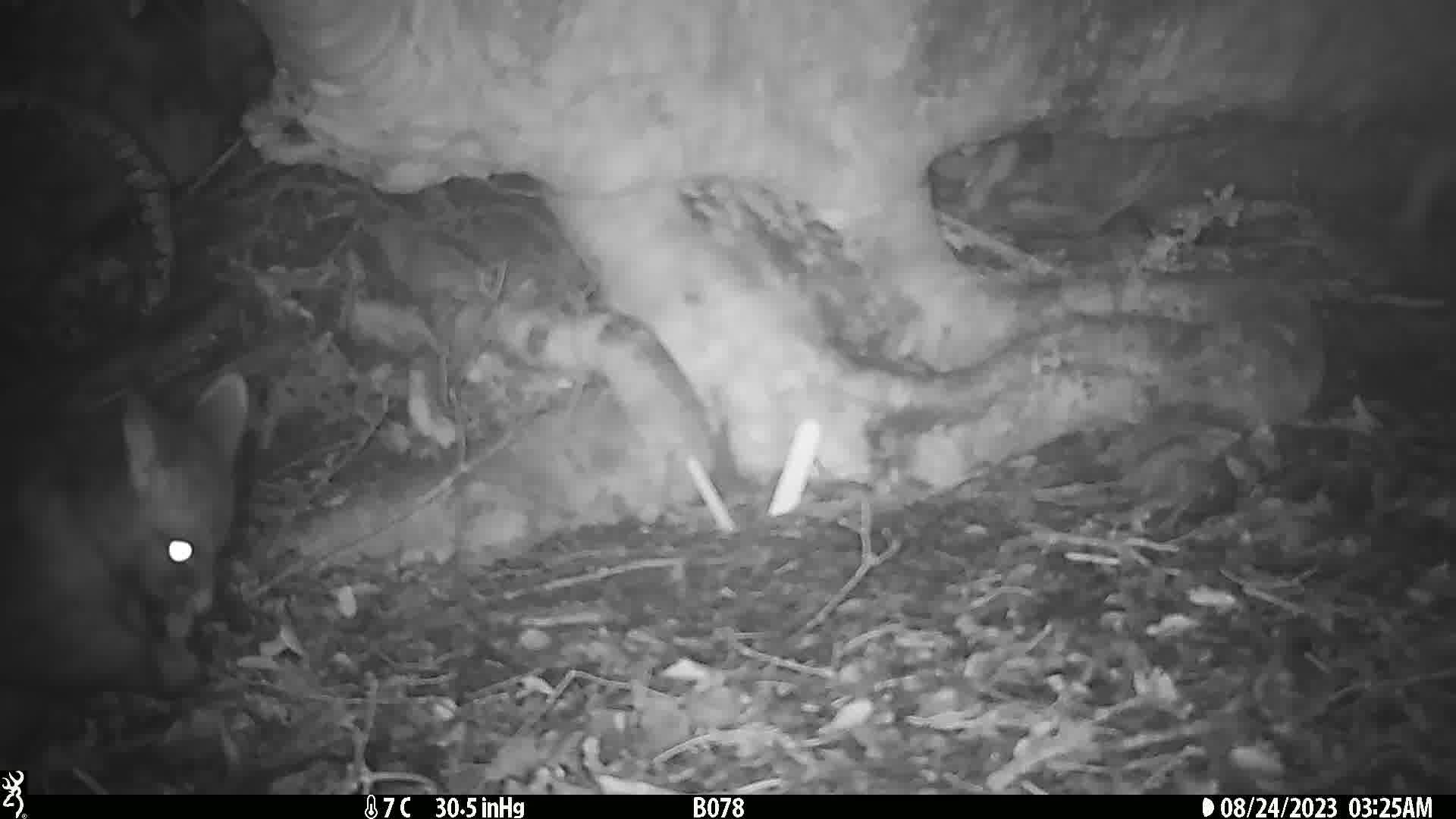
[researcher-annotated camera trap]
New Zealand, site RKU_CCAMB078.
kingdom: Animalia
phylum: Chordata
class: Mammalia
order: Diprotodontia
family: Phalangeridae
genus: Trichosurus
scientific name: Trichosurus vulpecula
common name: common brushtail possum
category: possum